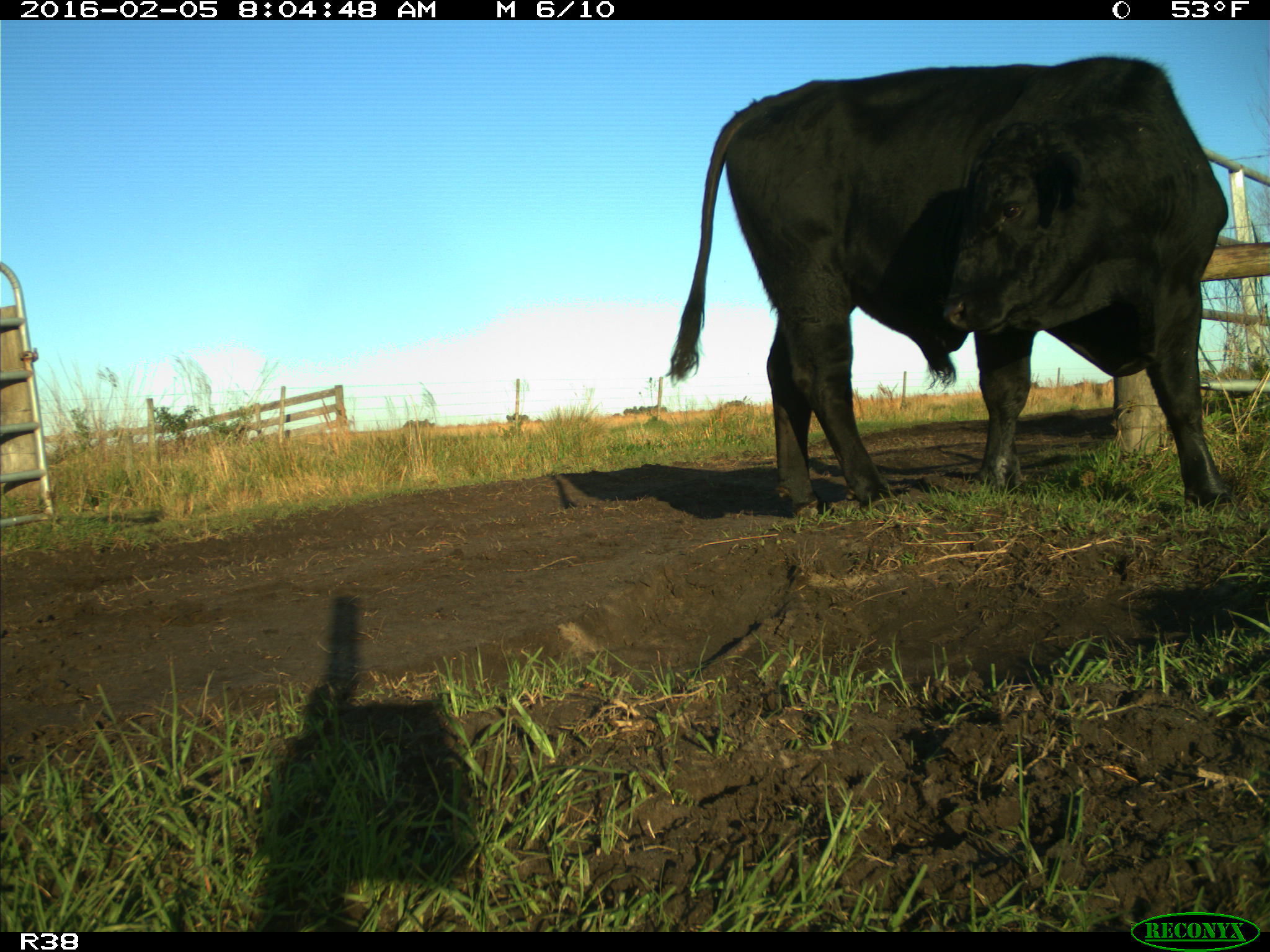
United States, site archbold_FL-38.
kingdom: Animalia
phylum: Chordata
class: Mammalia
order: Artiodactyla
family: Bovidae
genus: Bos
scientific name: Bos taurus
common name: domestic cow